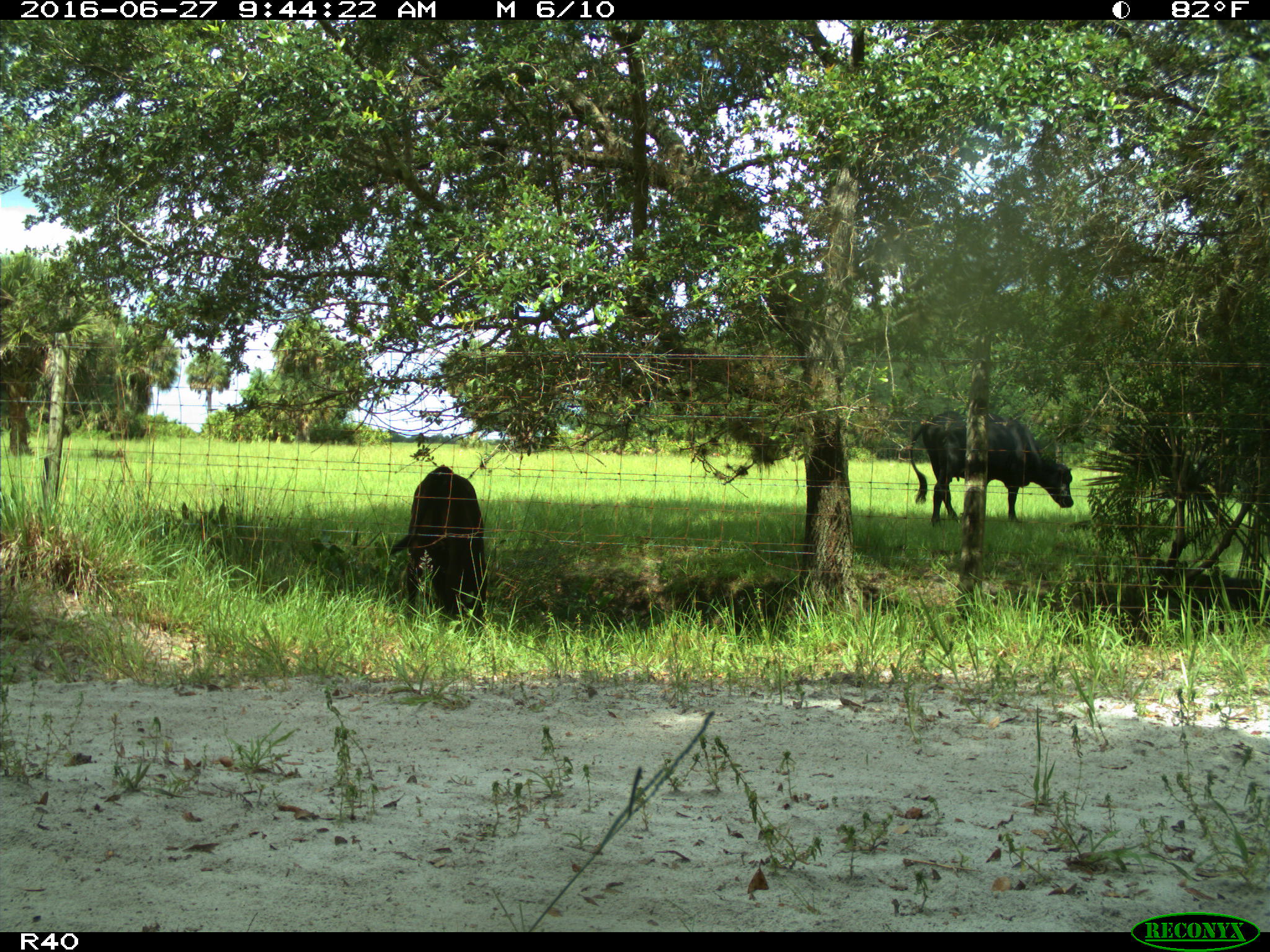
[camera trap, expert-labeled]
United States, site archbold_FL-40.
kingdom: Animalia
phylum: Chordata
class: Mammalia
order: Artiodactyla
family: Bovidae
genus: Bos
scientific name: Bos taurus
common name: domestic cow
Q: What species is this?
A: Bos taurus (domestic cow).